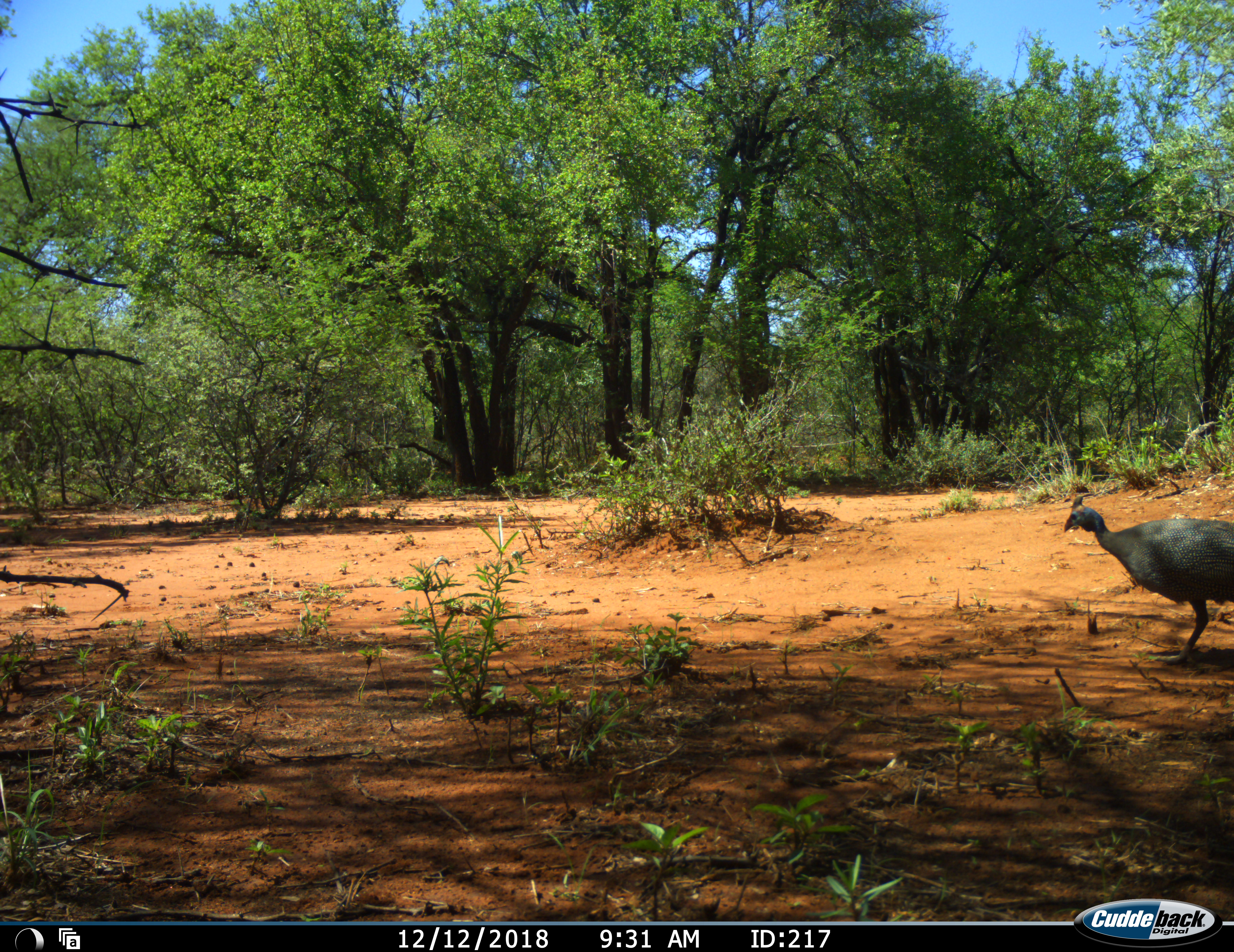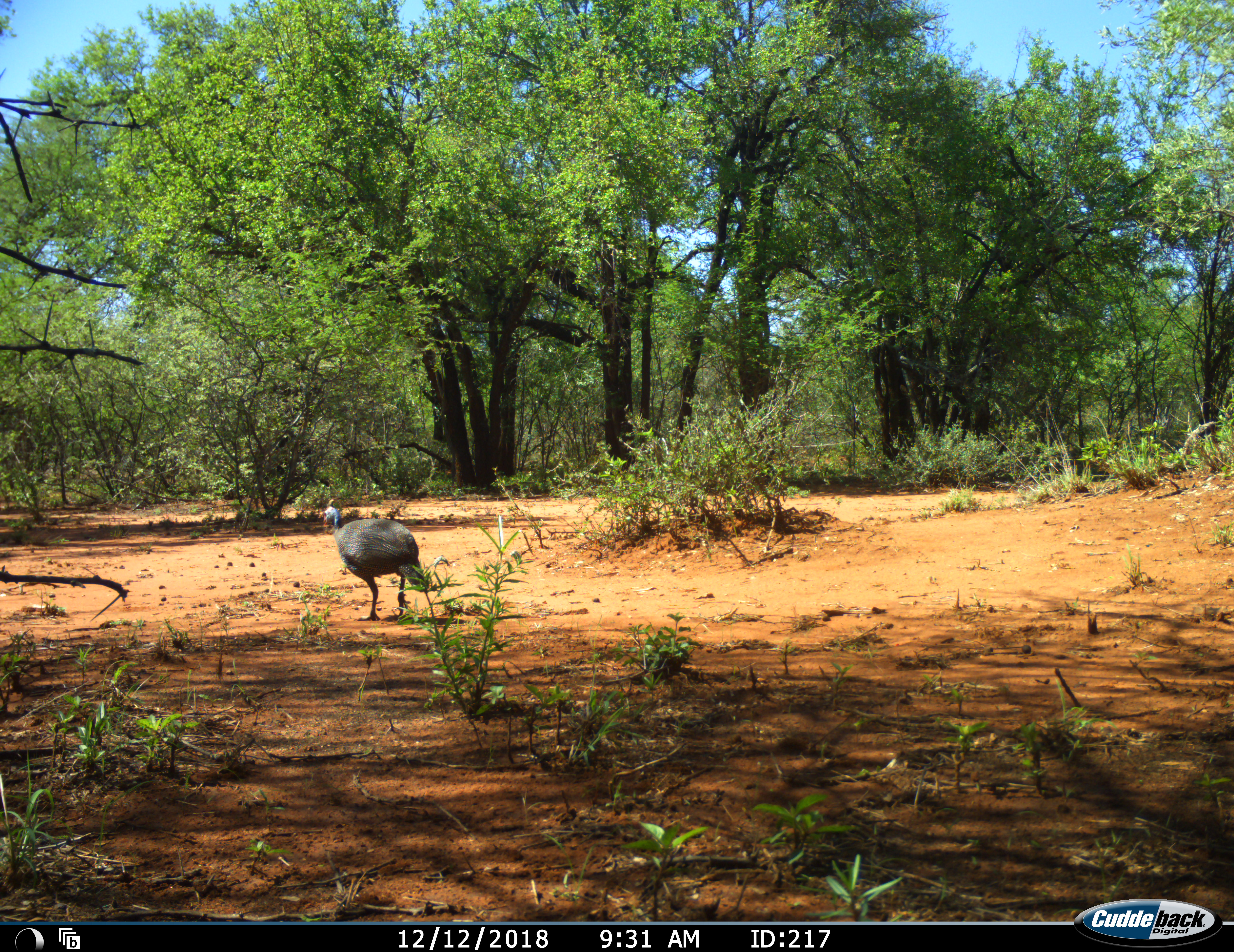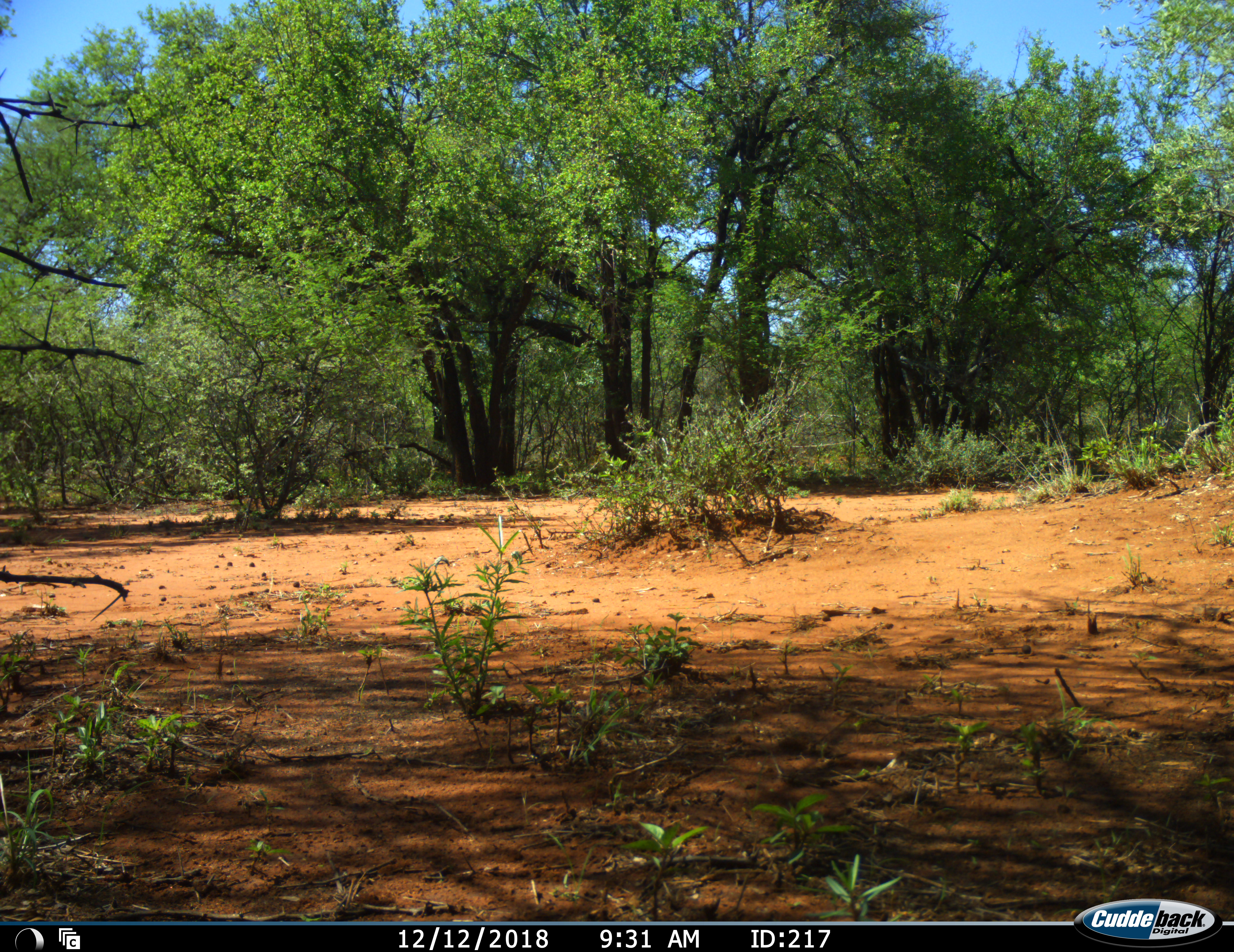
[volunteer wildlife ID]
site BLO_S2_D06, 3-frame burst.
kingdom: Animalia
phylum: Chordata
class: Aves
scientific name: Aves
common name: bird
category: birdother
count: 1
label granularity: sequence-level